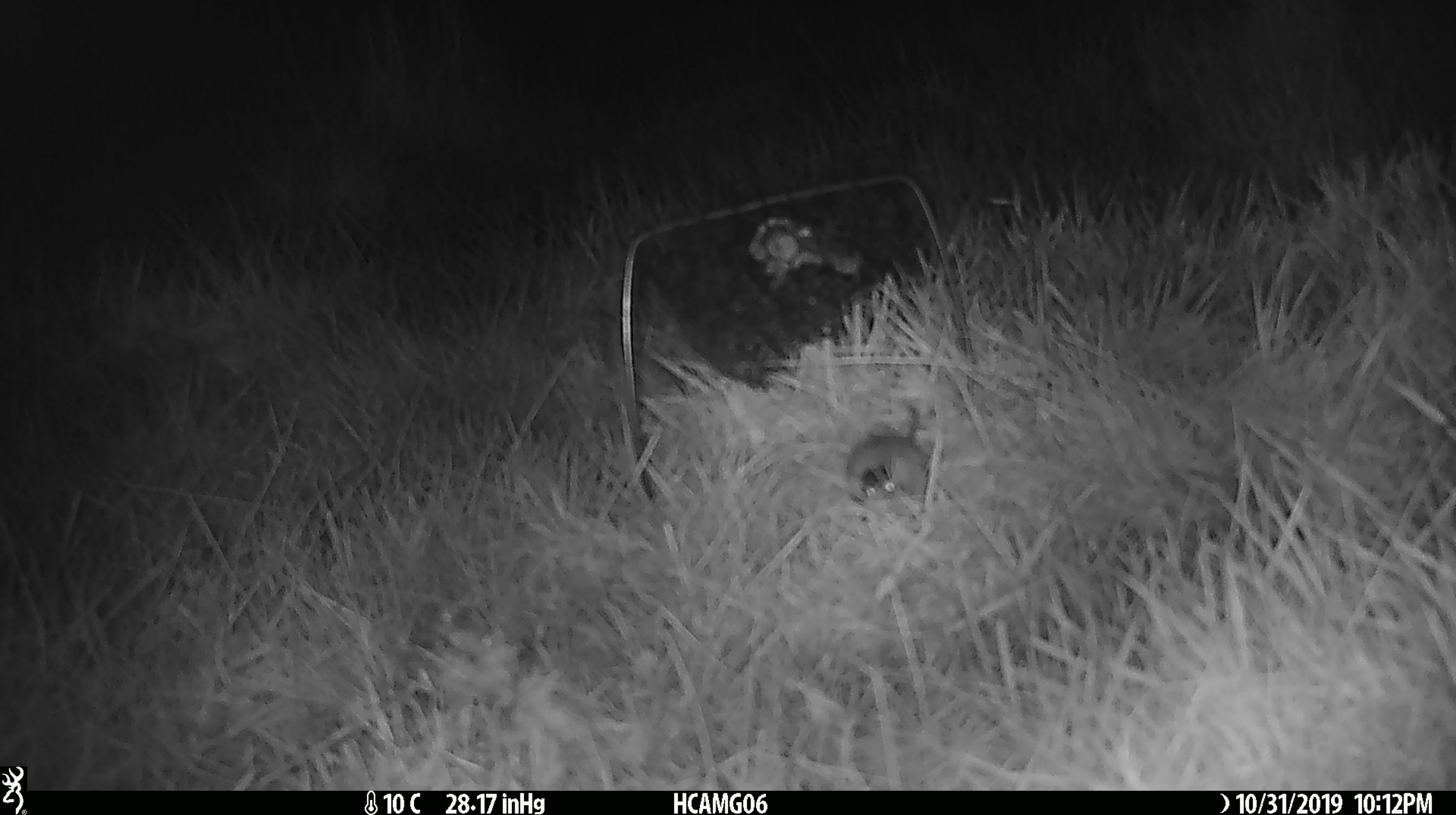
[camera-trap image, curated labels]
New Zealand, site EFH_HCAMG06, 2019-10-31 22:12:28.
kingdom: Animalia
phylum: Chordata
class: Mammalia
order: Rodentia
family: Muridae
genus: Mus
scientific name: Mus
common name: mouse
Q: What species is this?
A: Mouse (Mus).